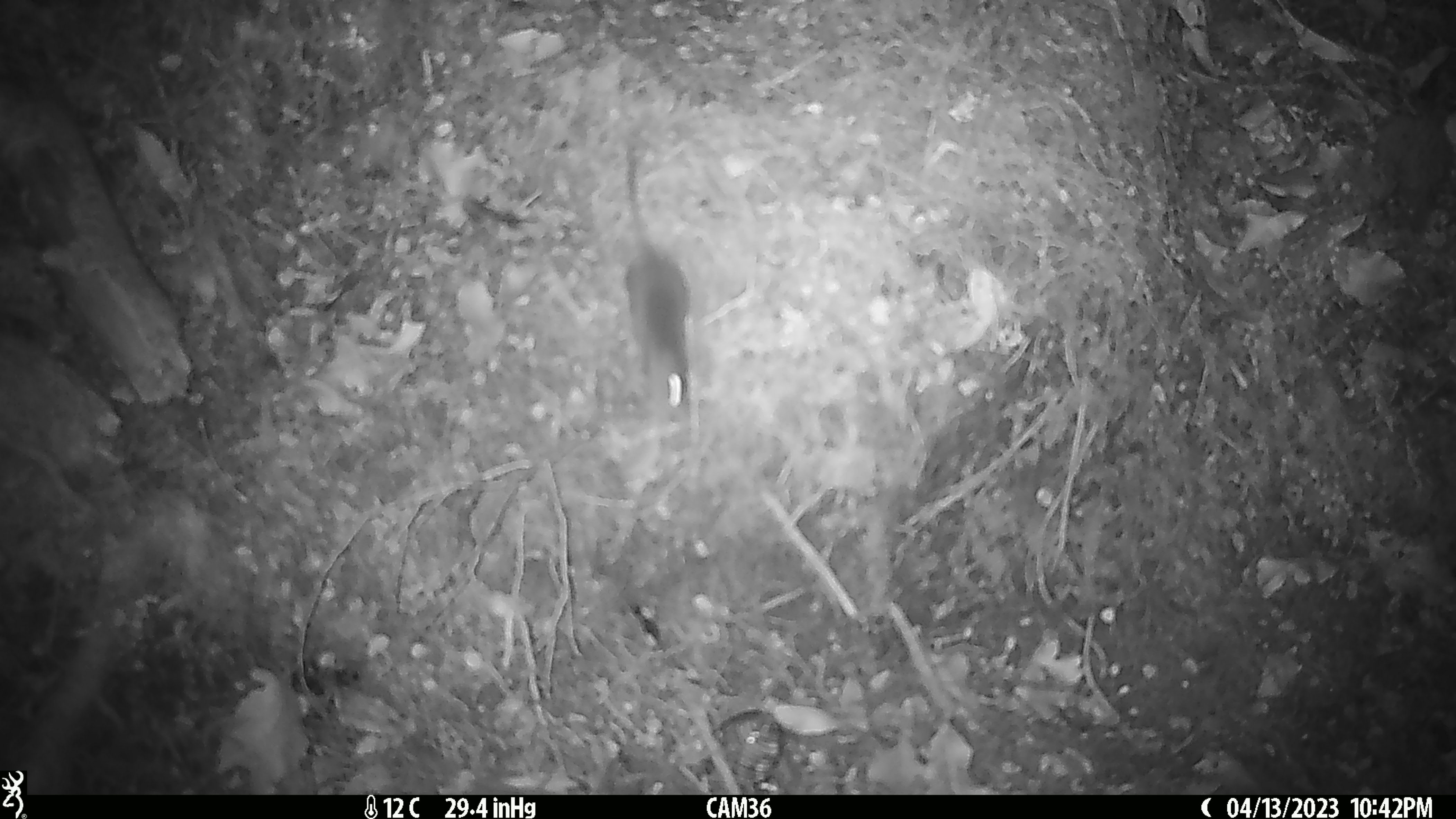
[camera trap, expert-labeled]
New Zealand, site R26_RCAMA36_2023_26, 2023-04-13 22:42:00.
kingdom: Animalia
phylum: Chordata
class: Mammalia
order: Rodentia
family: Muridae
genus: Mus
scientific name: Mus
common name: mouse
Mouse (Mus).